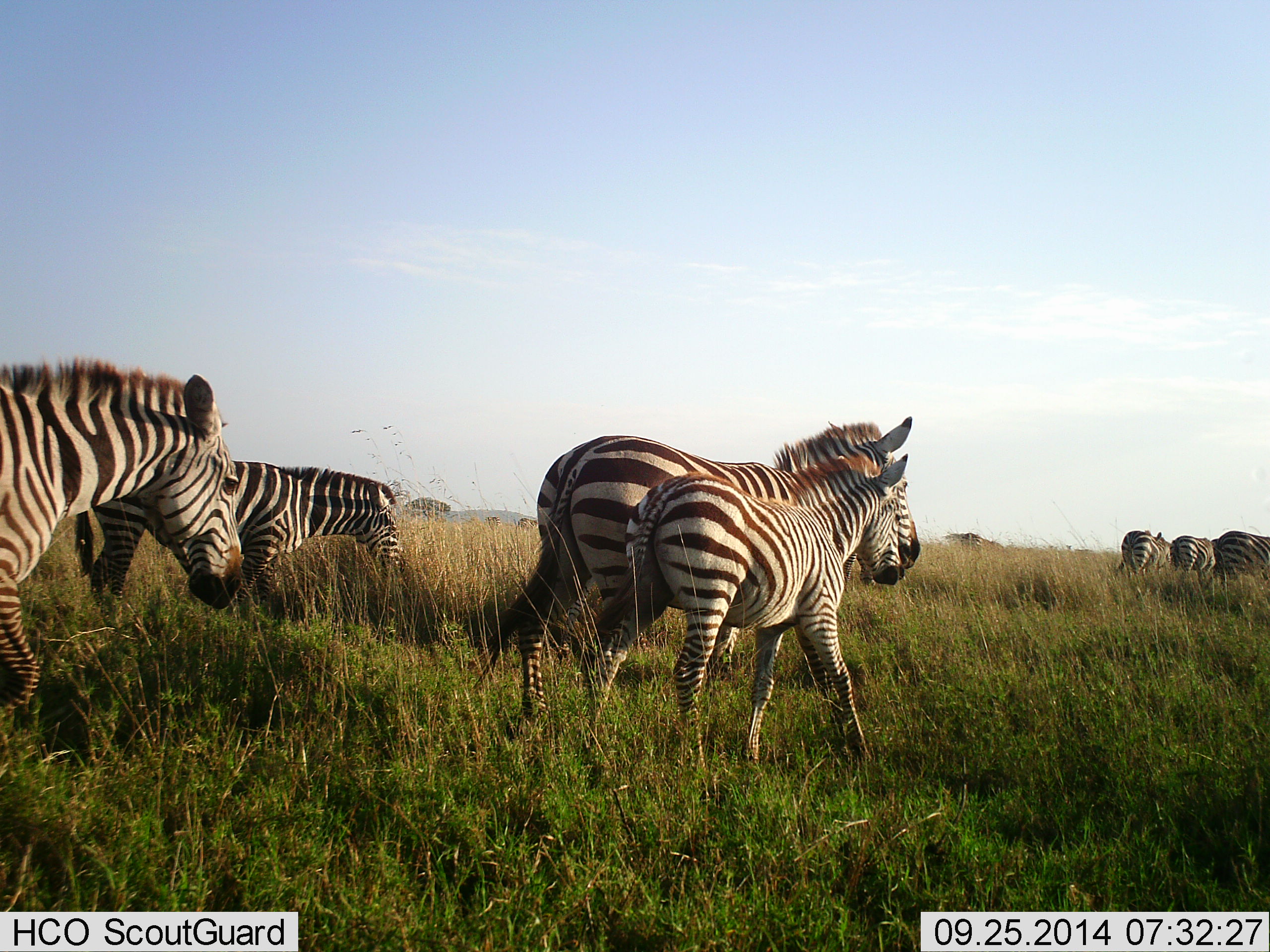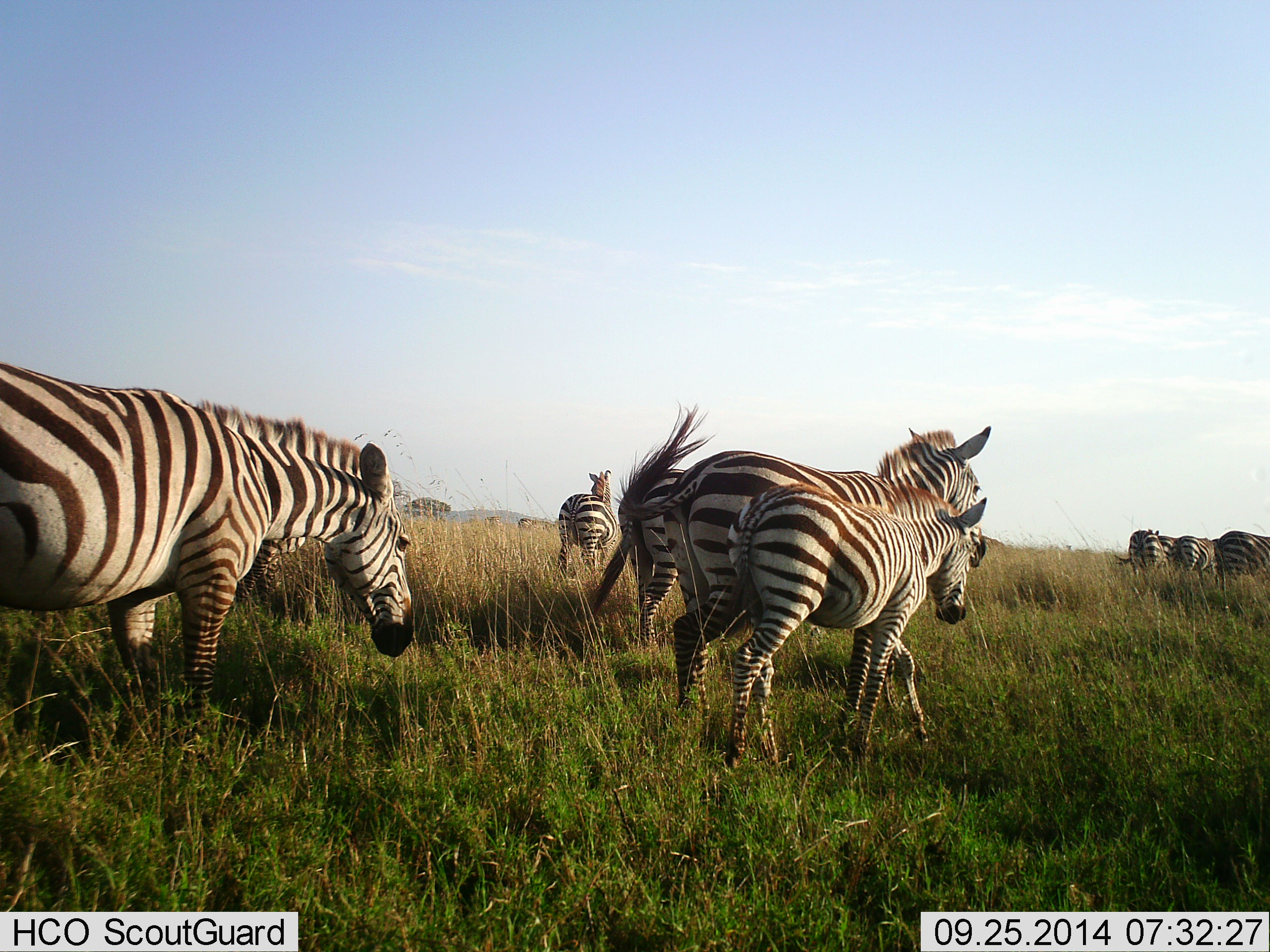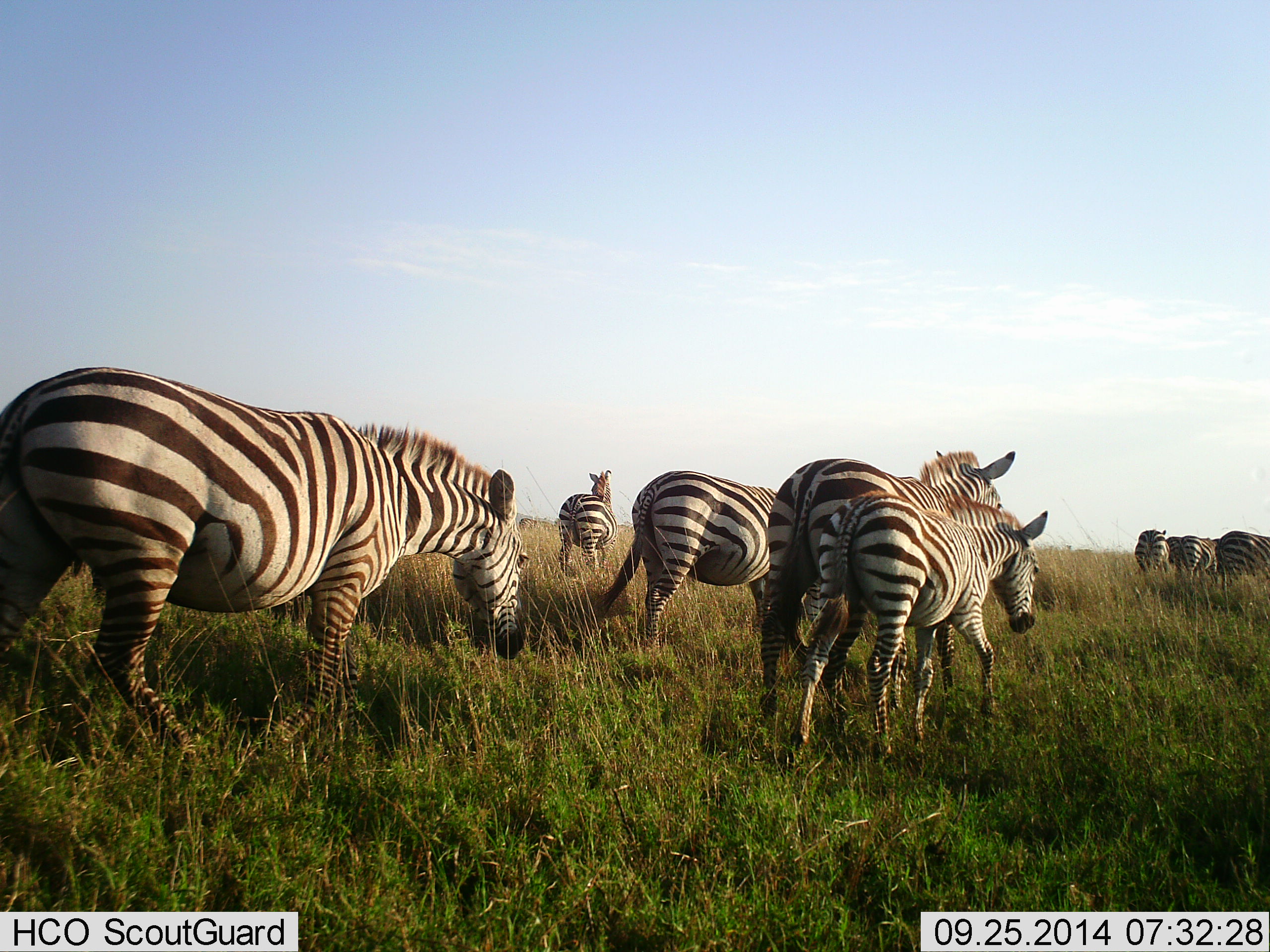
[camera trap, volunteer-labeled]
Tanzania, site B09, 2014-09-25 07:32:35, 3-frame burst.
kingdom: Animalia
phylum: Chordata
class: Mammalia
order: Perissodactyla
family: Equidae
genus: Equus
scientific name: Equus quagga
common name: plains zebra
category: zebra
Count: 9.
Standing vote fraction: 40%.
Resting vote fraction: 0%.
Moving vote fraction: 100%.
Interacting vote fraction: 0%.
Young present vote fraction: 30%.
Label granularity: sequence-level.